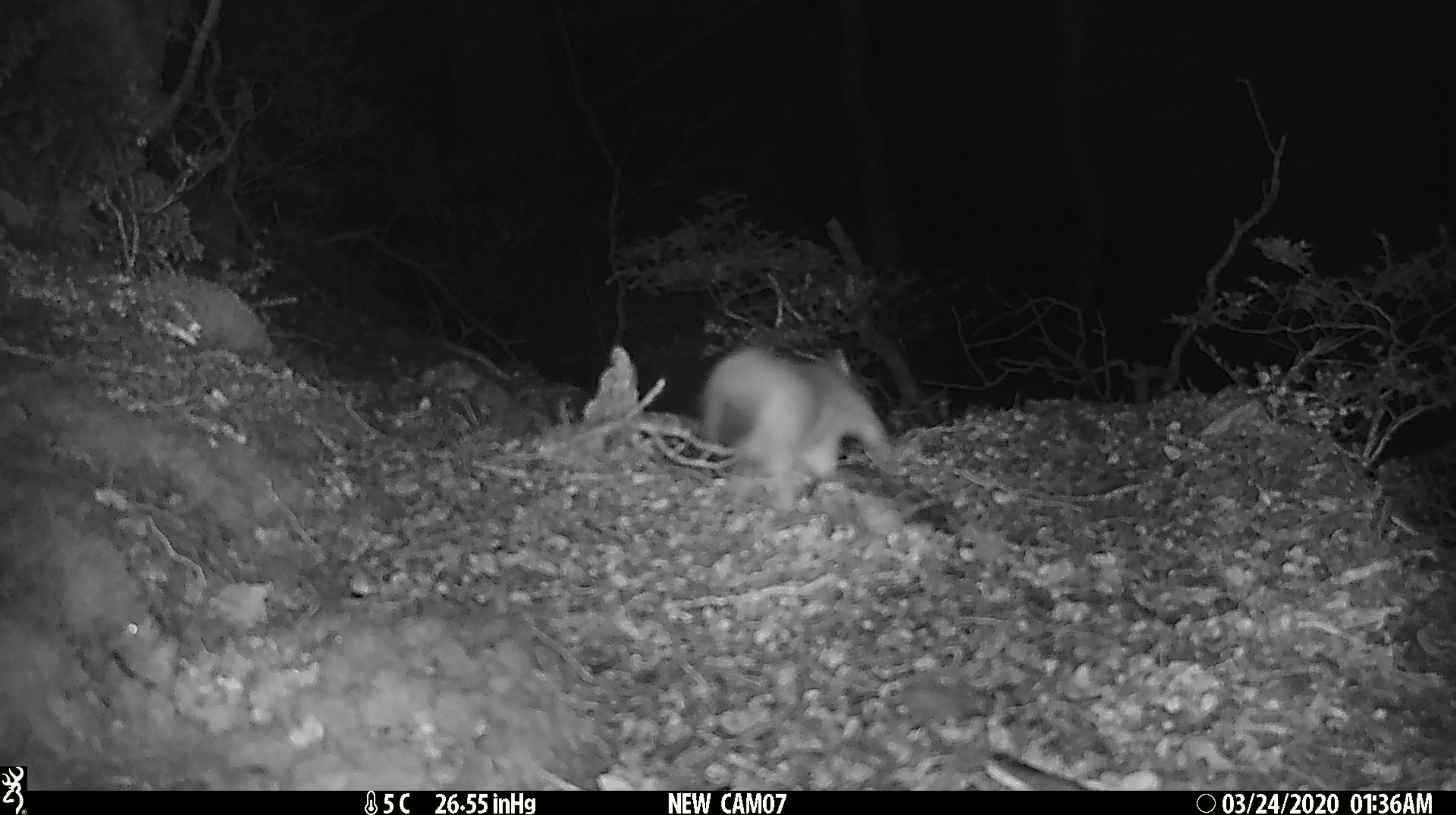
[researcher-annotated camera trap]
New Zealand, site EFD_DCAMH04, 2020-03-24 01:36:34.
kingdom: Animalia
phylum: Chordata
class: Mammalia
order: Carnivora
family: Mustelidae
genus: Mustela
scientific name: Mustela erminea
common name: stoat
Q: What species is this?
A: Stoat (Mustela erminea).